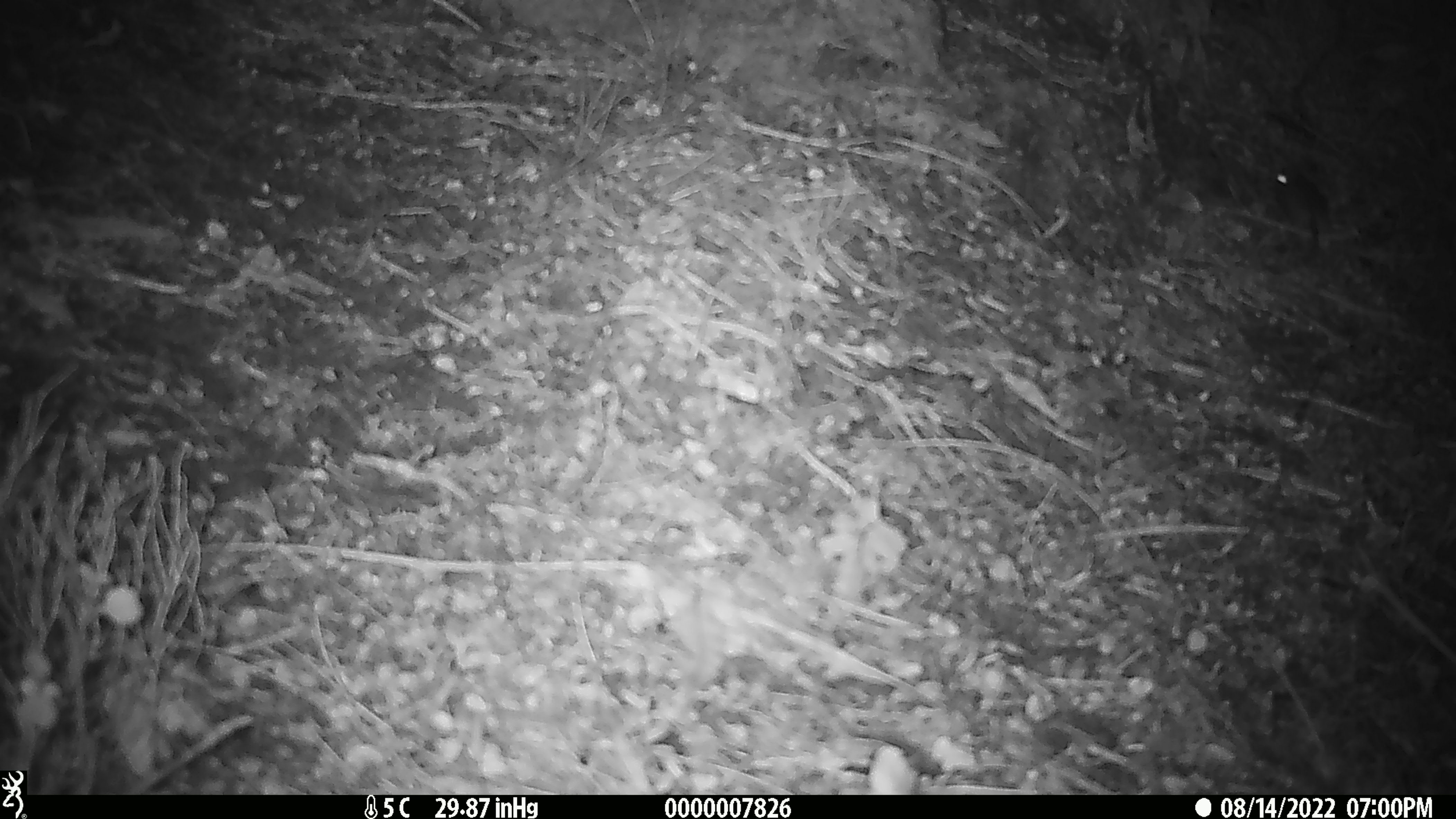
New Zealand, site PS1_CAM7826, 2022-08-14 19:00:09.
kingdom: Animalia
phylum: Chordata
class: Mammalia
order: Rodentia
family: Muridae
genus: Mus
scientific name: Mus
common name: mouse